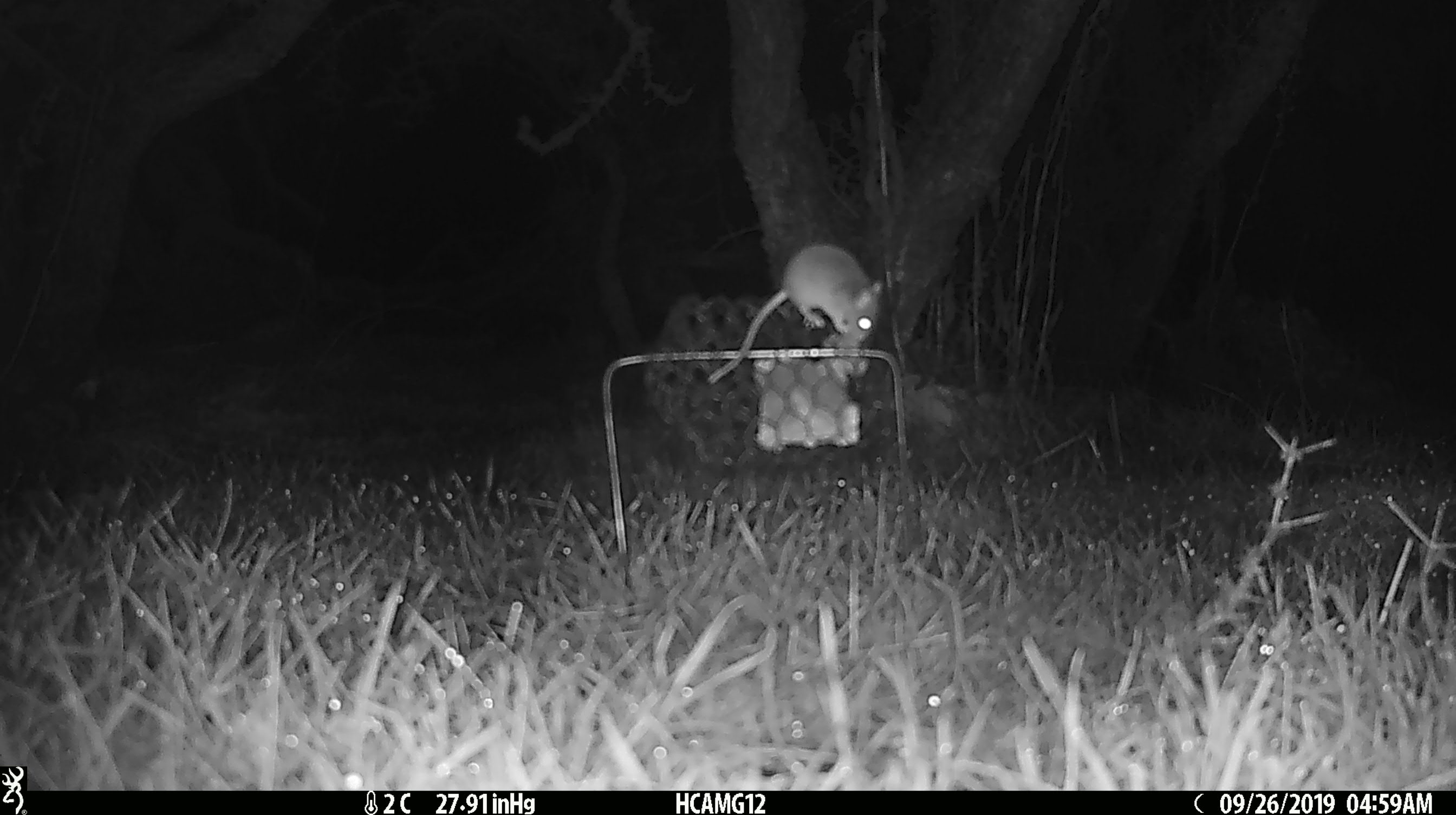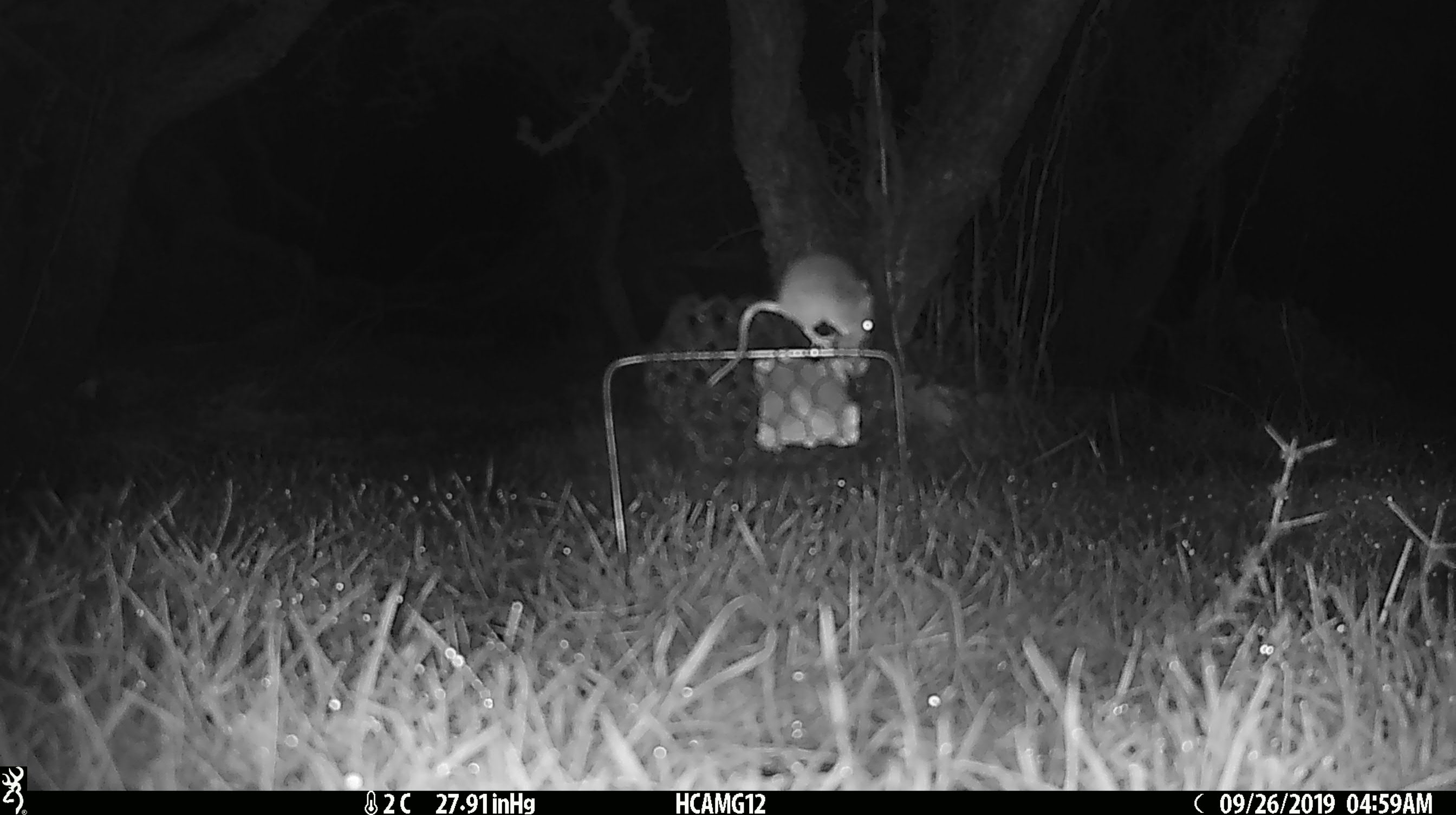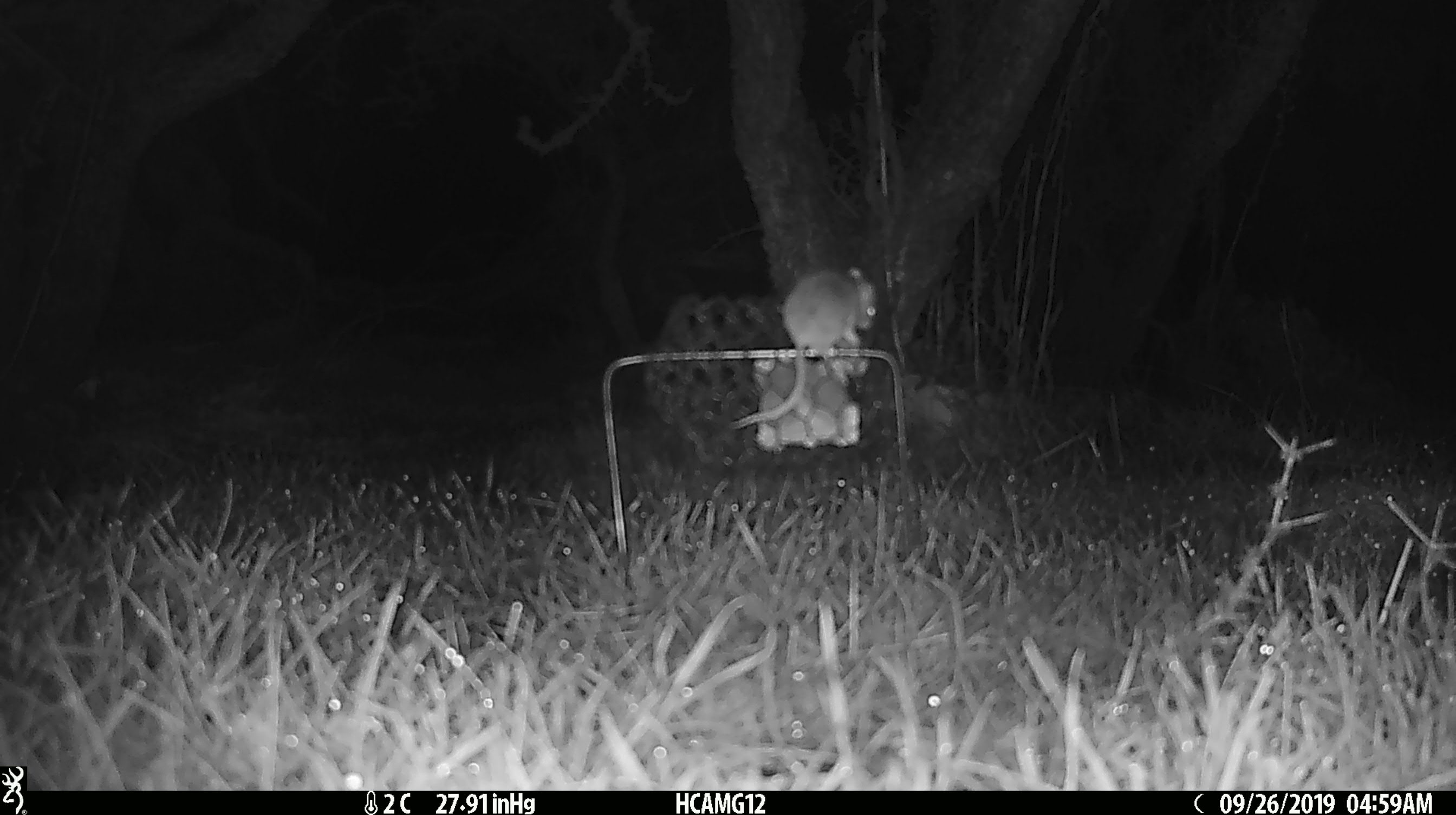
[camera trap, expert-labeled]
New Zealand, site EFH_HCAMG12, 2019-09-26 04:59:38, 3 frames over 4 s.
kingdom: Animalia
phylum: Chordata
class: Mammalia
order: Rodentia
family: Muridae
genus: Mus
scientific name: Mus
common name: mouse